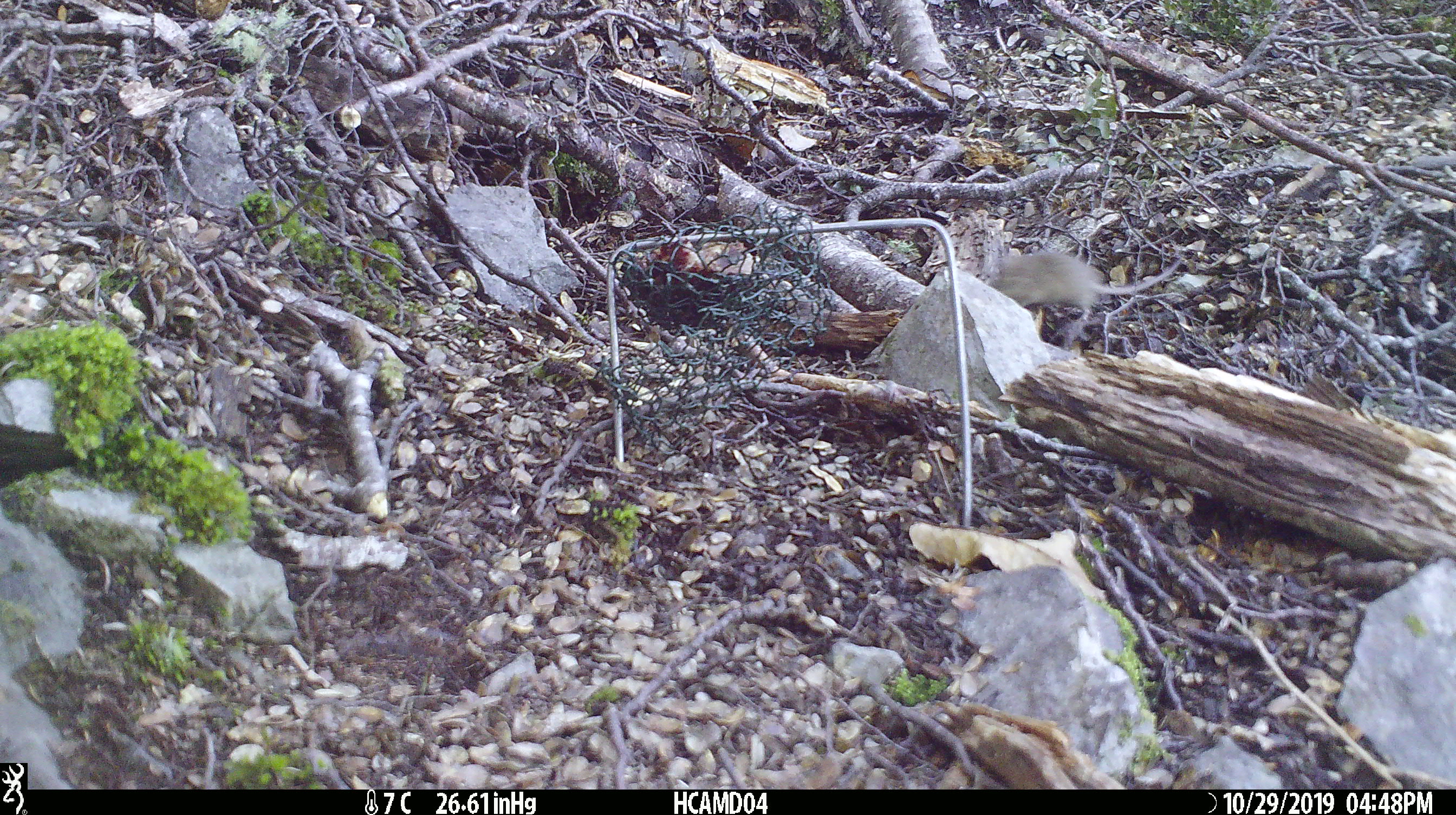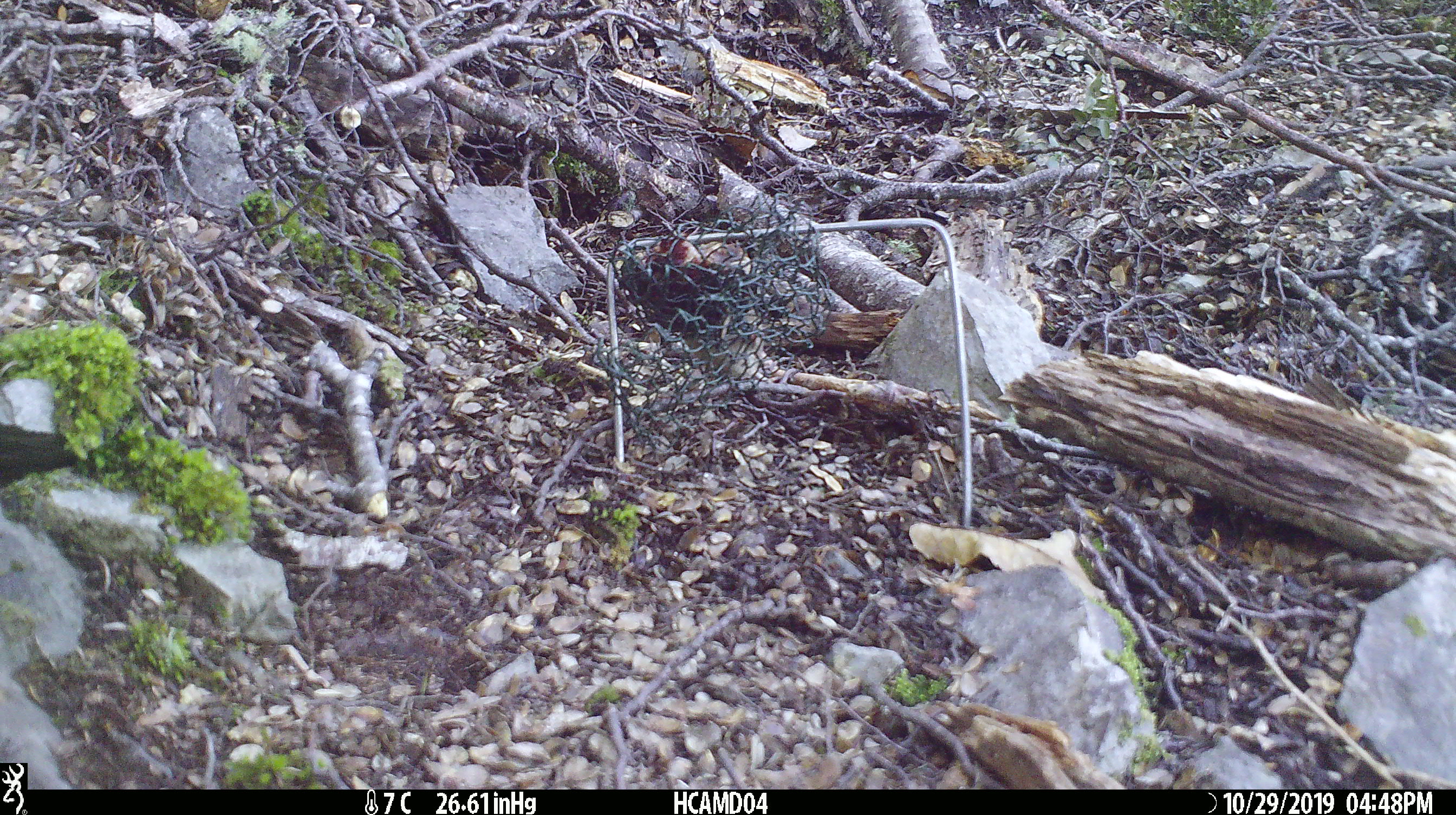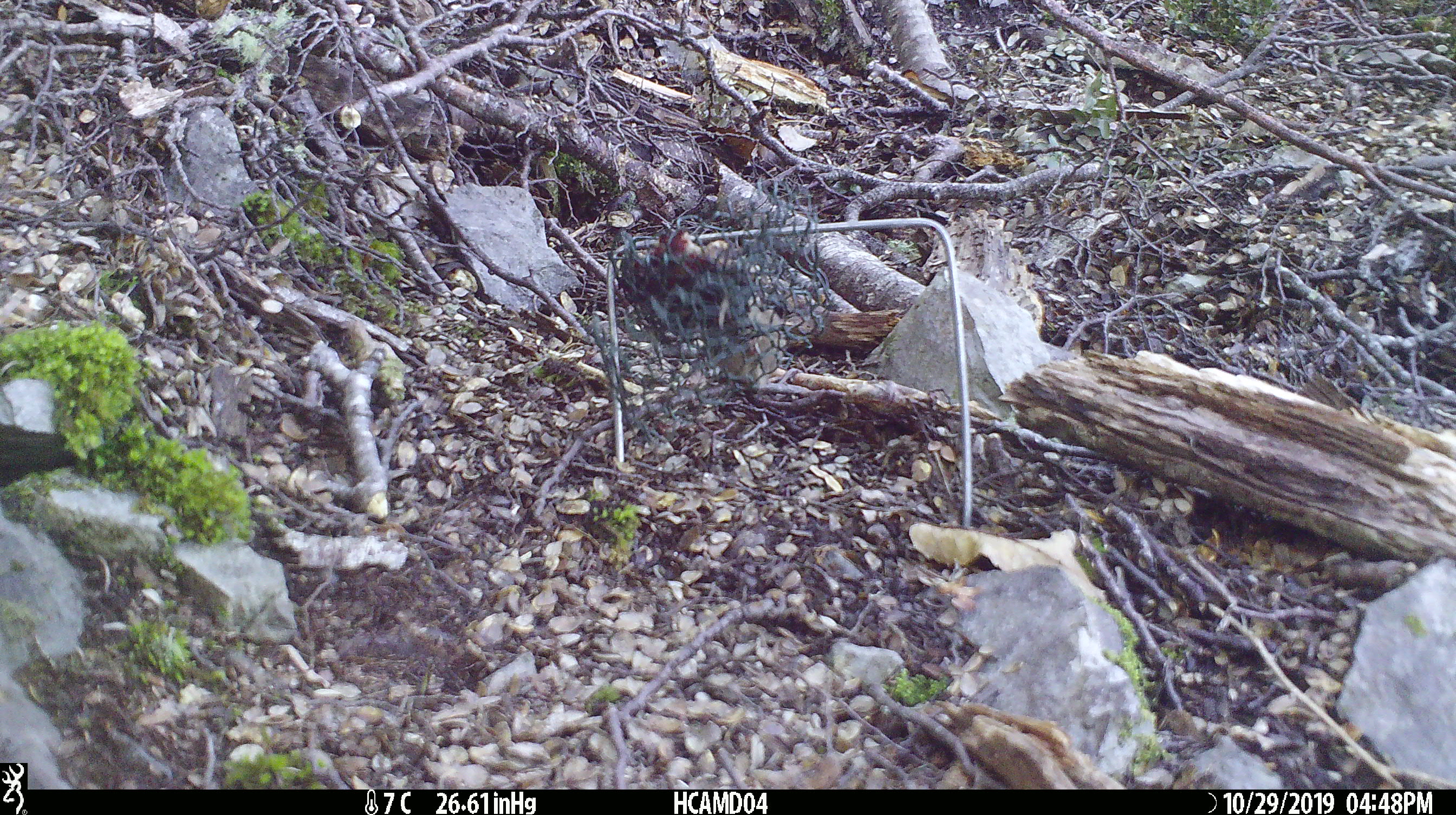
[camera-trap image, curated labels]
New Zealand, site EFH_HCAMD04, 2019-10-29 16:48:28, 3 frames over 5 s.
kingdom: Animalia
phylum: Chordata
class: Mammalia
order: Rodentia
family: Muridae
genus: Mus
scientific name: Mus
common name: mouse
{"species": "mouse (Mus)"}